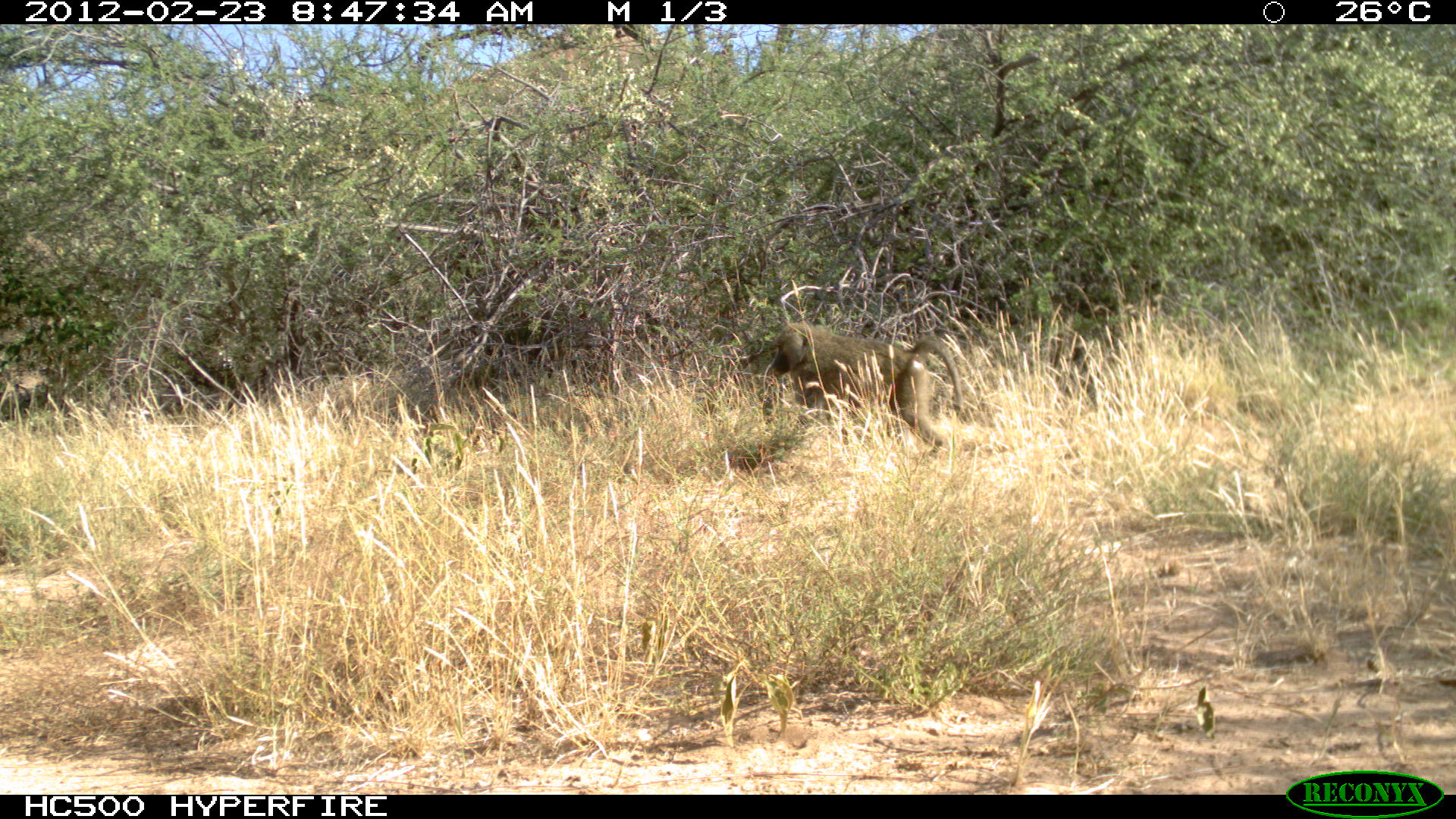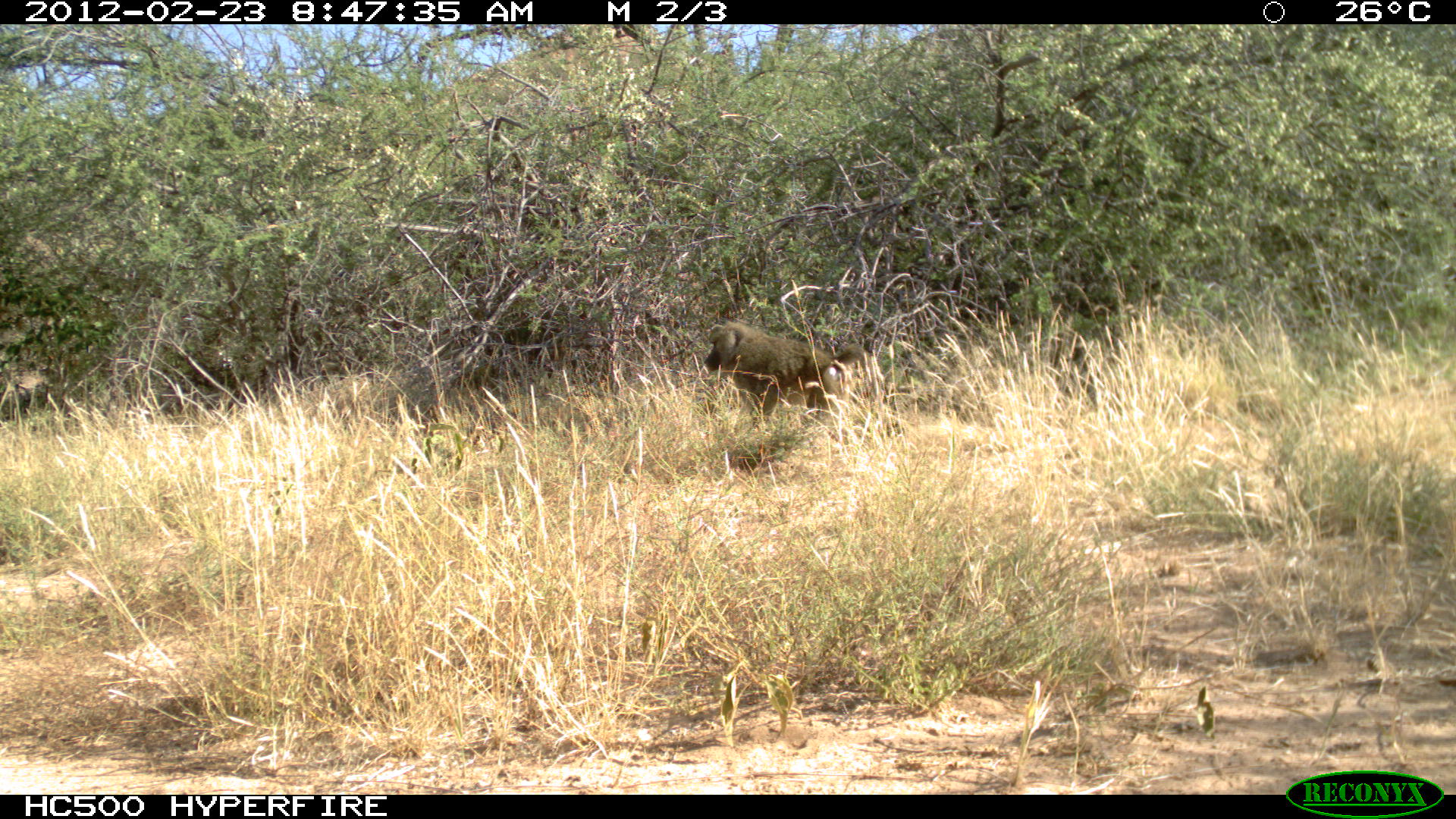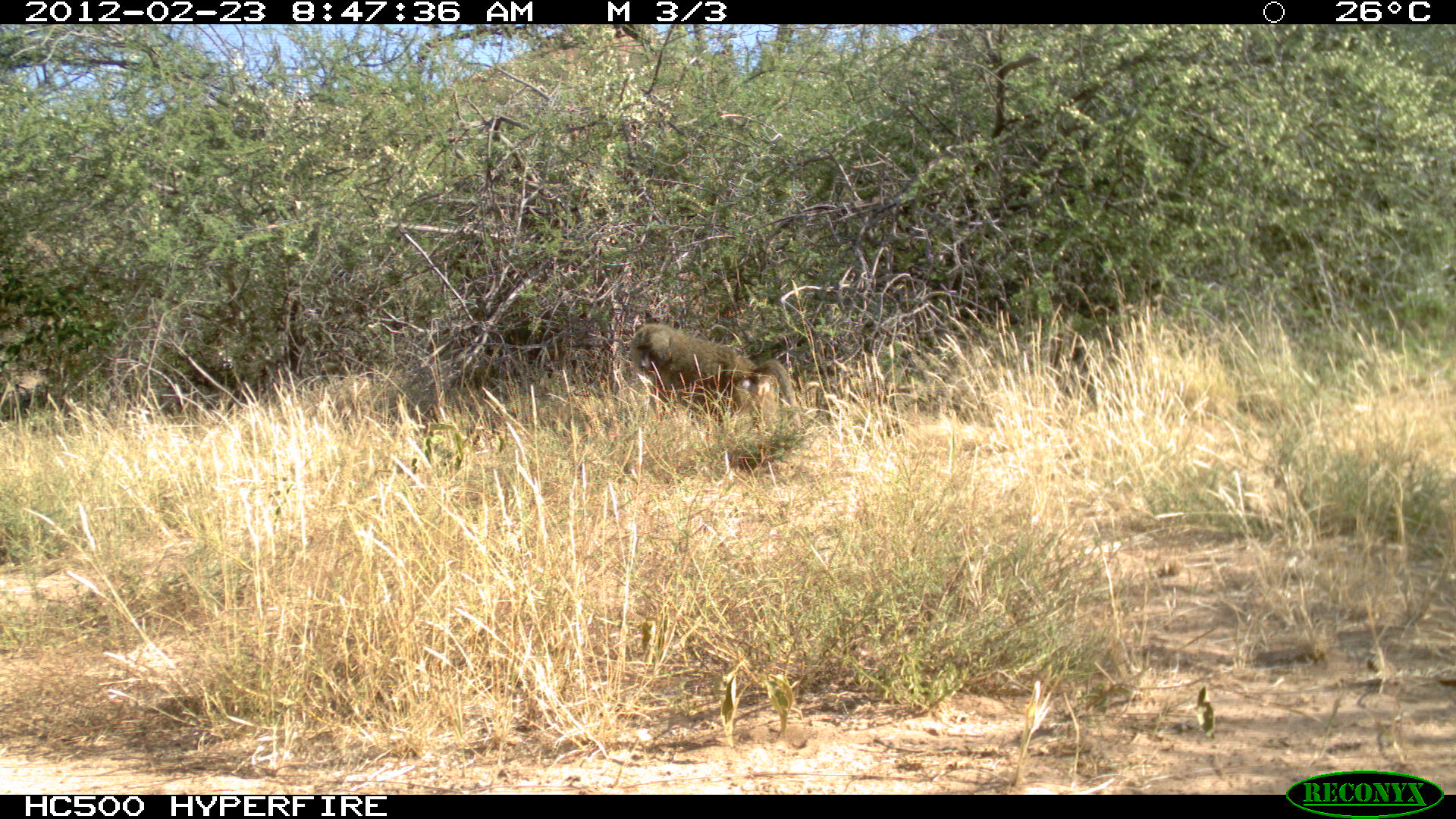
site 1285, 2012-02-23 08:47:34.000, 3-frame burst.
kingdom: Animalia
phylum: Chordata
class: Mammalia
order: Primates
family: Cercopithecidae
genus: Papio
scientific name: Papio anubis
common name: olive baboon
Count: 1.